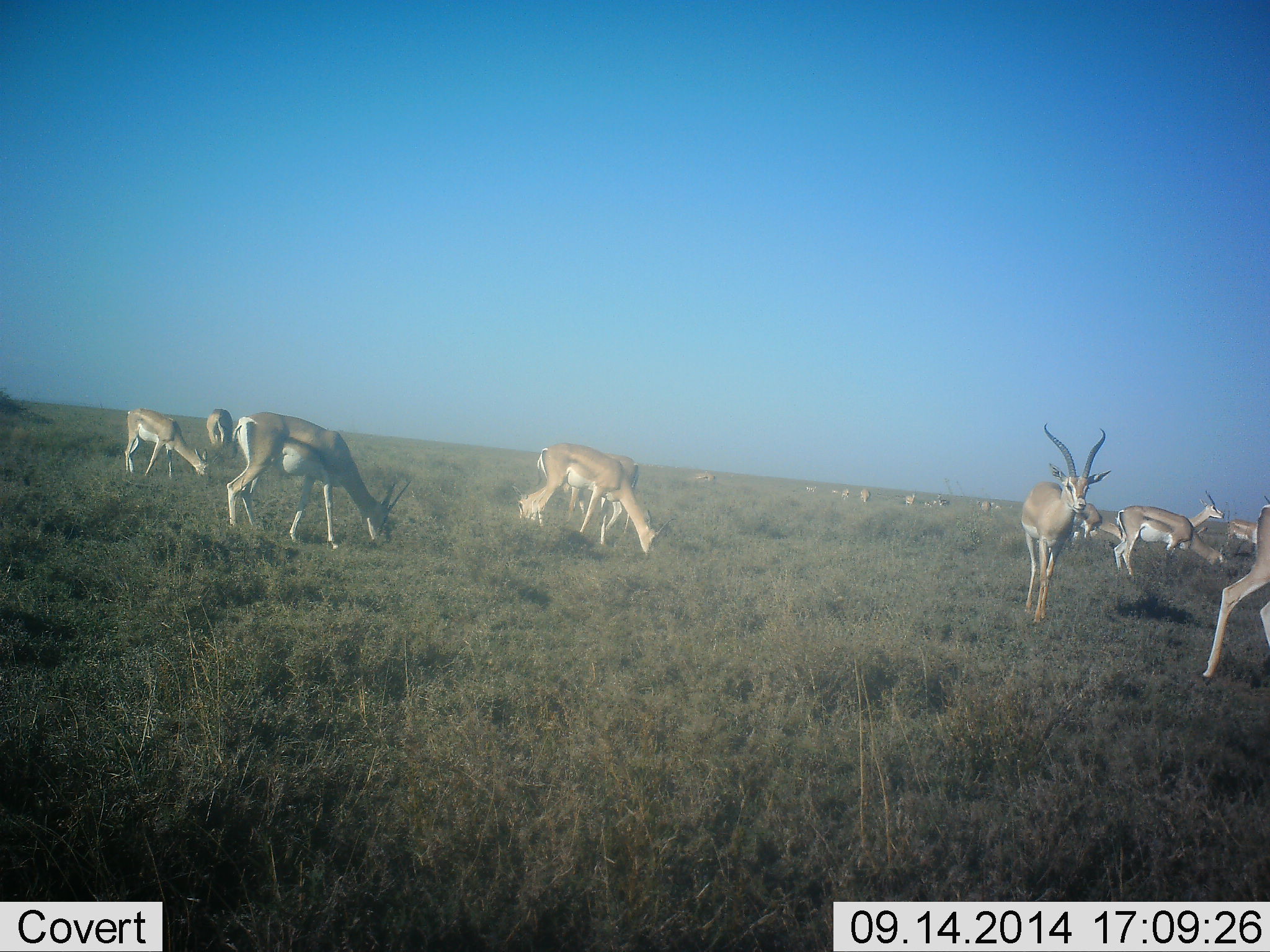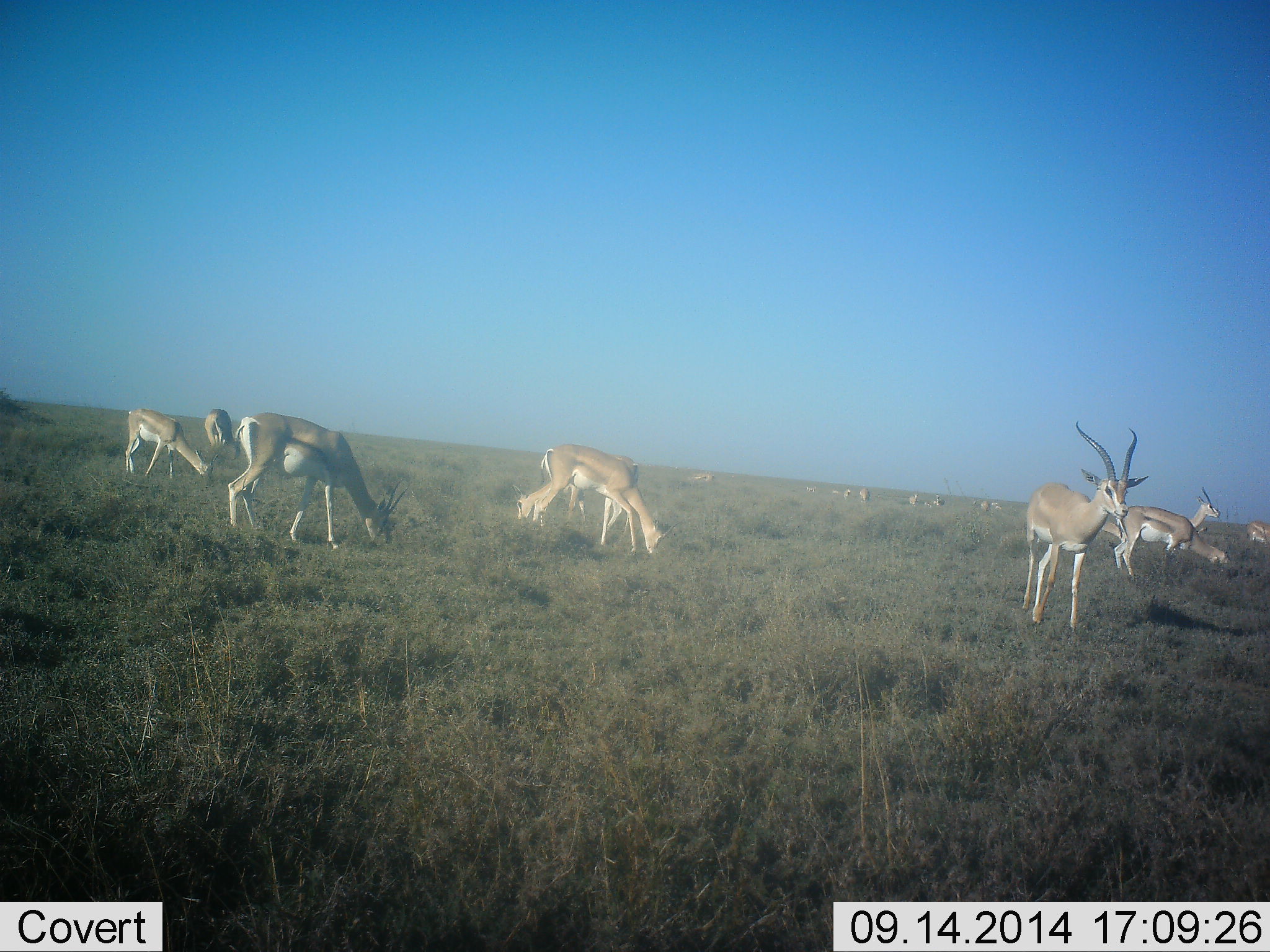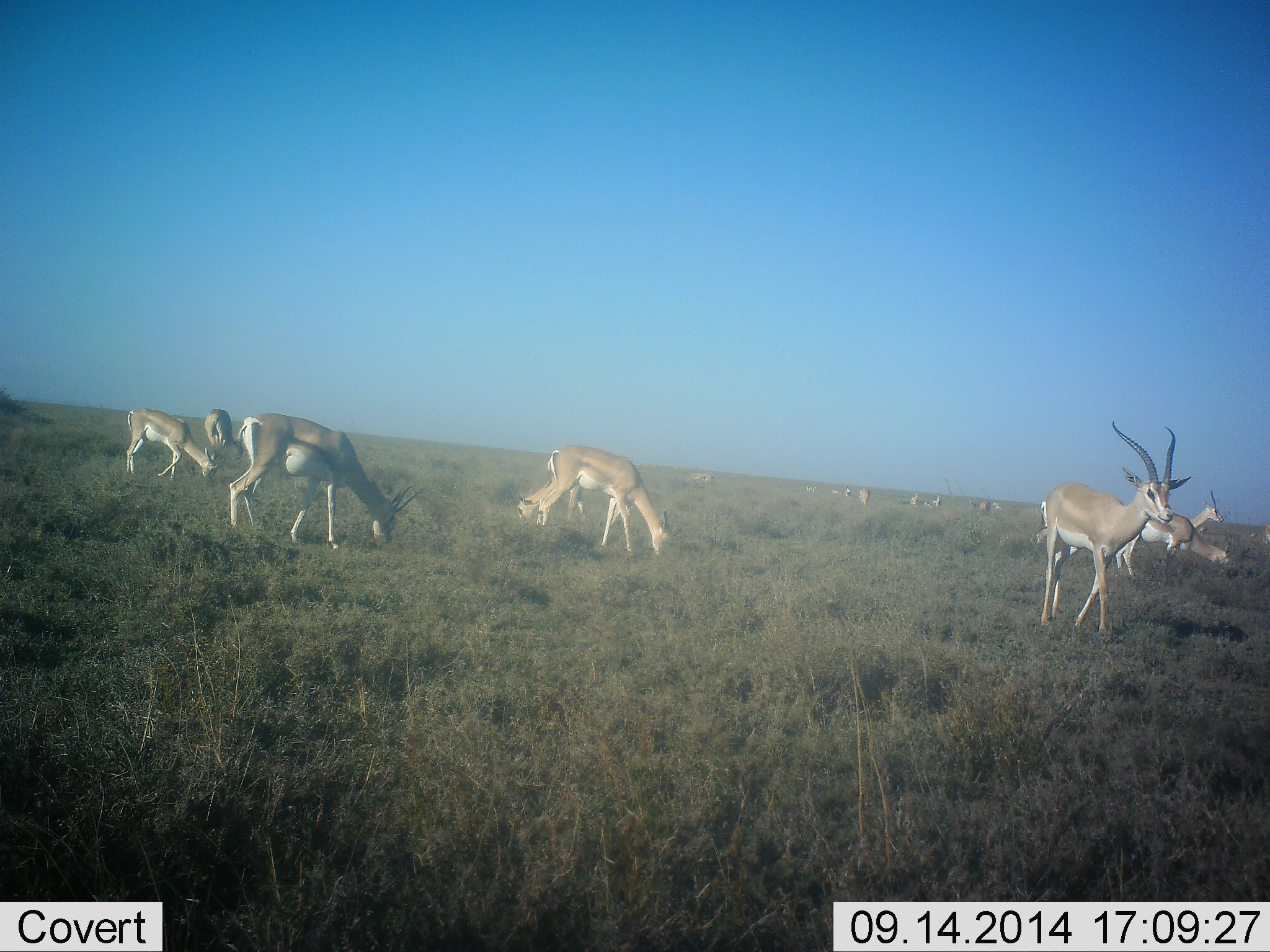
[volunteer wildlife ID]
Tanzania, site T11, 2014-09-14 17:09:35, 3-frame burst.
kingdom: Animalia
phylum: Chordata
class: Mammalia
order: Artiodactyla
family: Bovidae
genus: Nanger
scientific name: Nanger granti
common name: grant's gazelle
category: gazellegrants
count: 11-50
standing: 42%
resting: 25%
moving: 58%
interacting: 0%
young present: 0%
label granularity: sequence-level